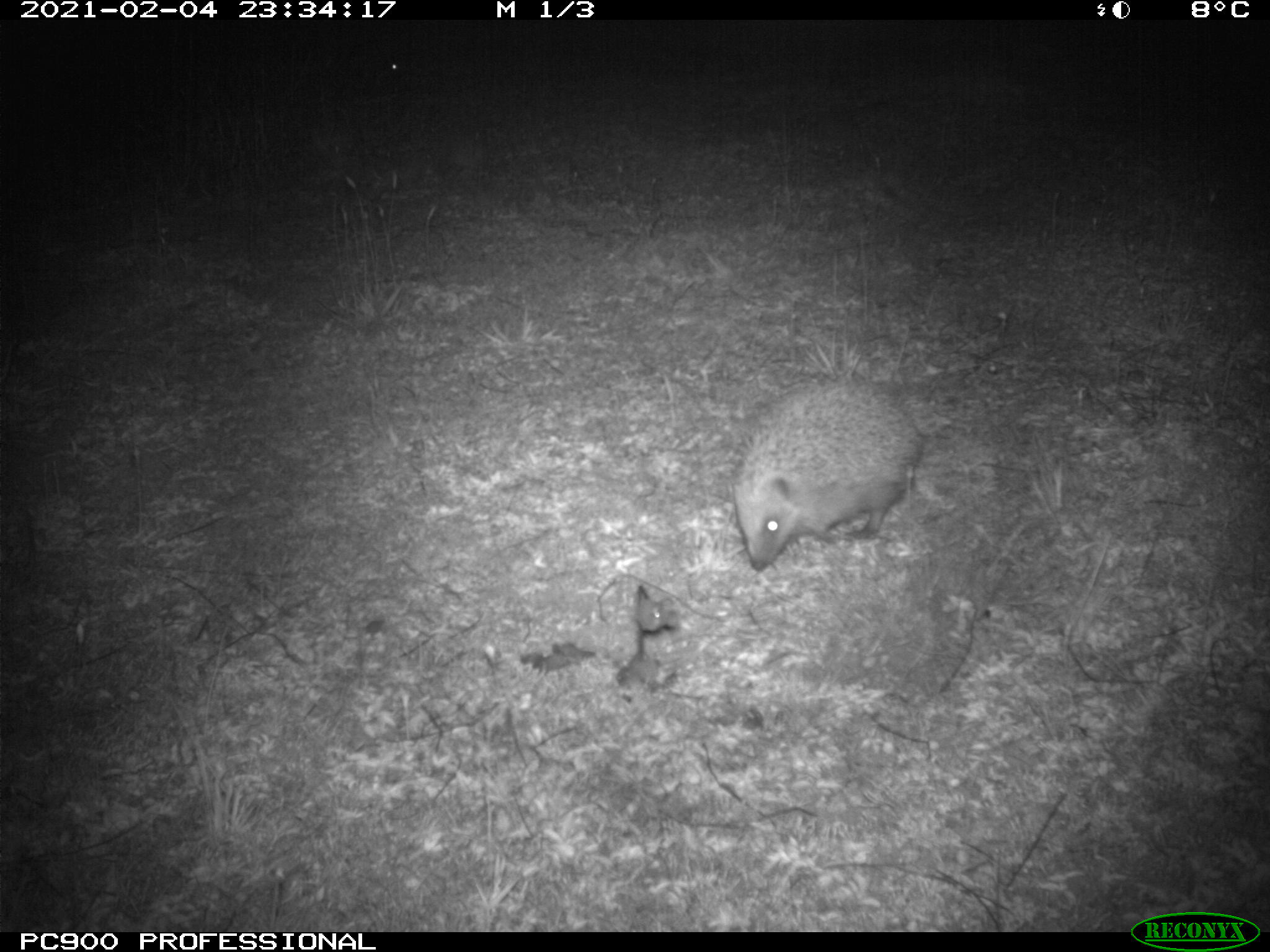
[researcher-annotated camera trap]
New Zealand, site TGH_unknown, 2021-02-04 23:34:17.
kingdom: Animalia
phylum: Chordata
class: Mammalia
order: Eulipotyphla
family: Erinaceidae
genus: Erinaceus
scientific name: Erinaceus europaeus europaeus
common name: european hedgehog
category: hedgehog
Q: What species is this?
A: Hedgehog (european hedgehog) (Erinaceus europaeus europaeus).